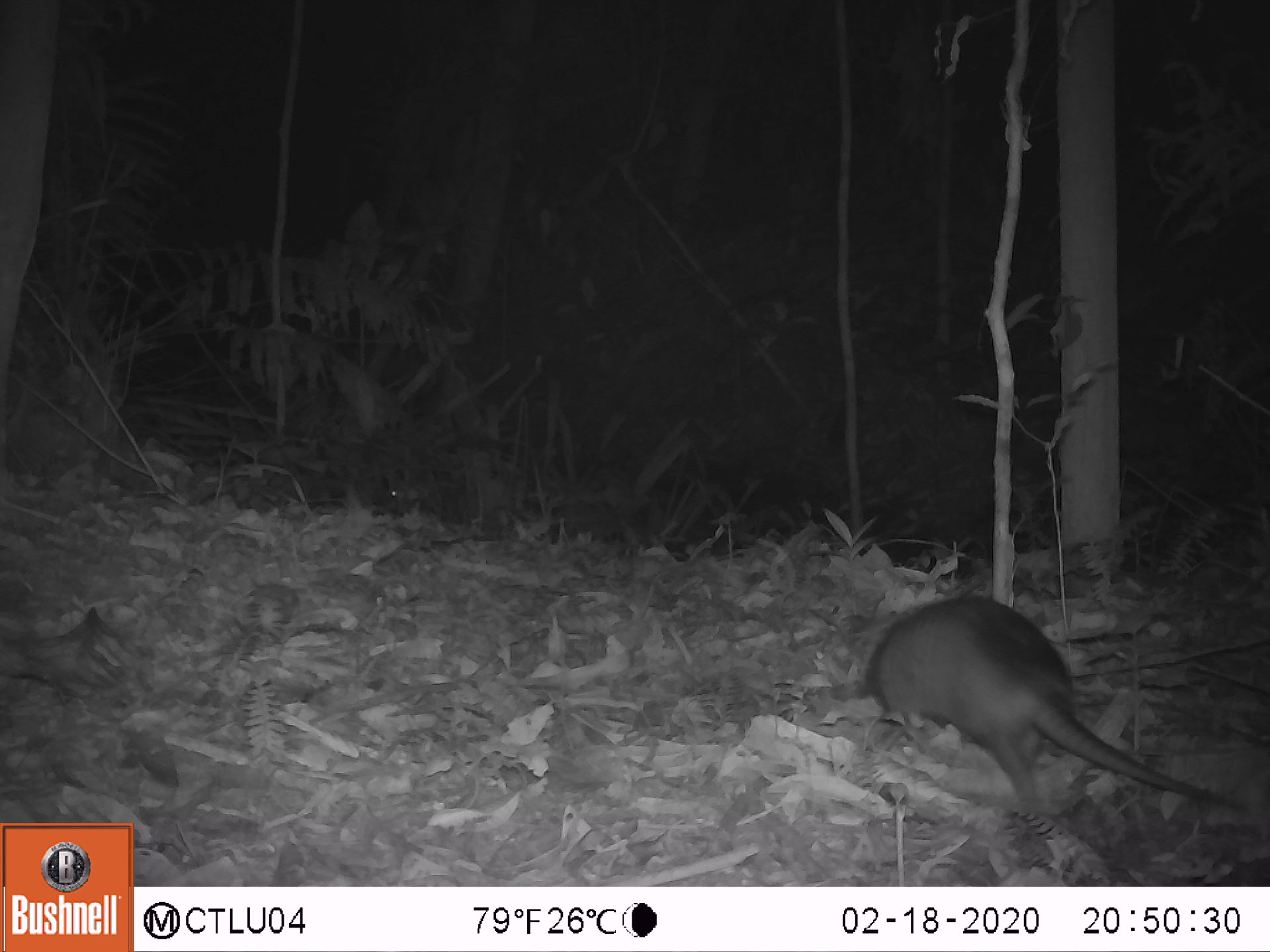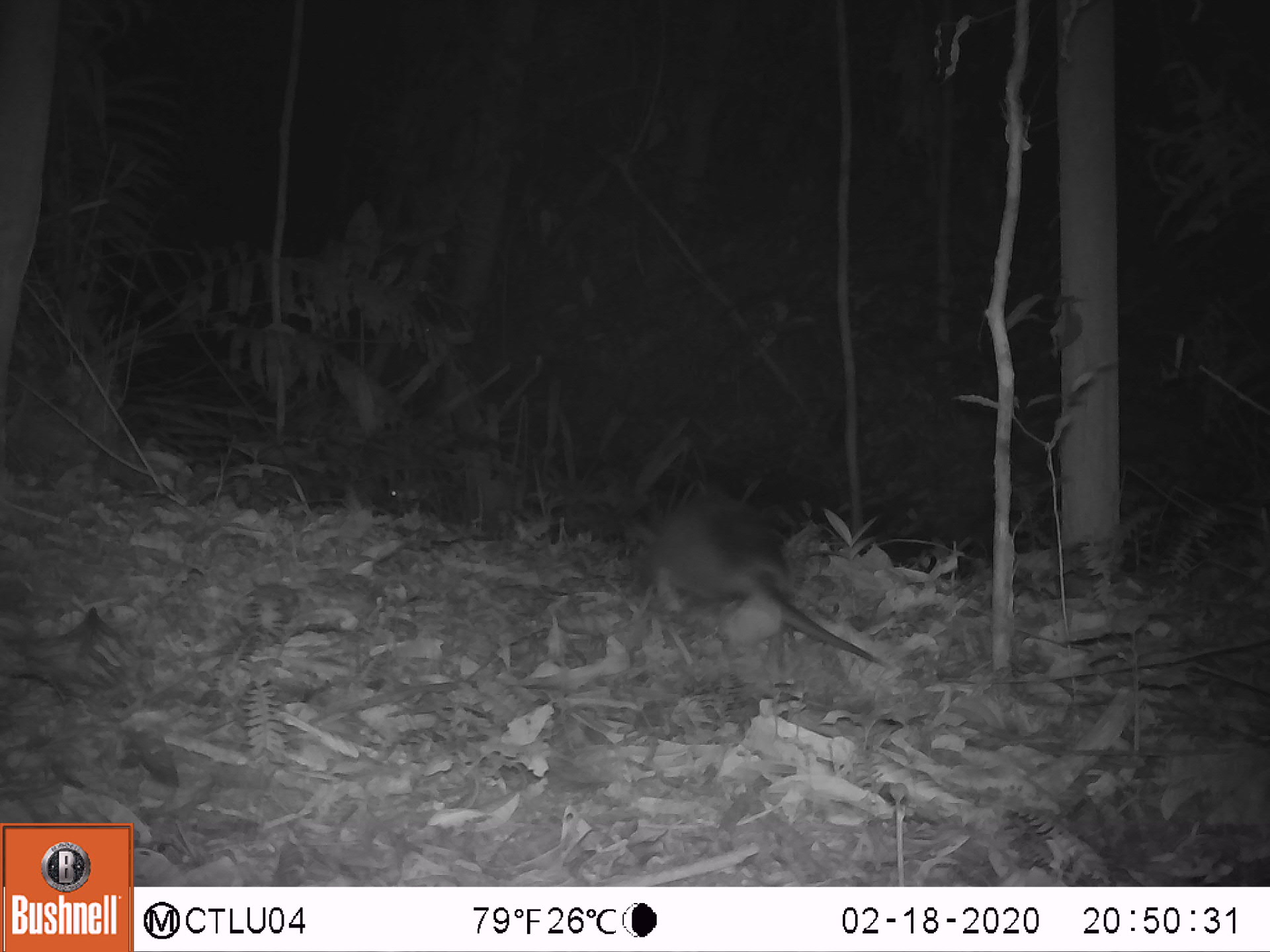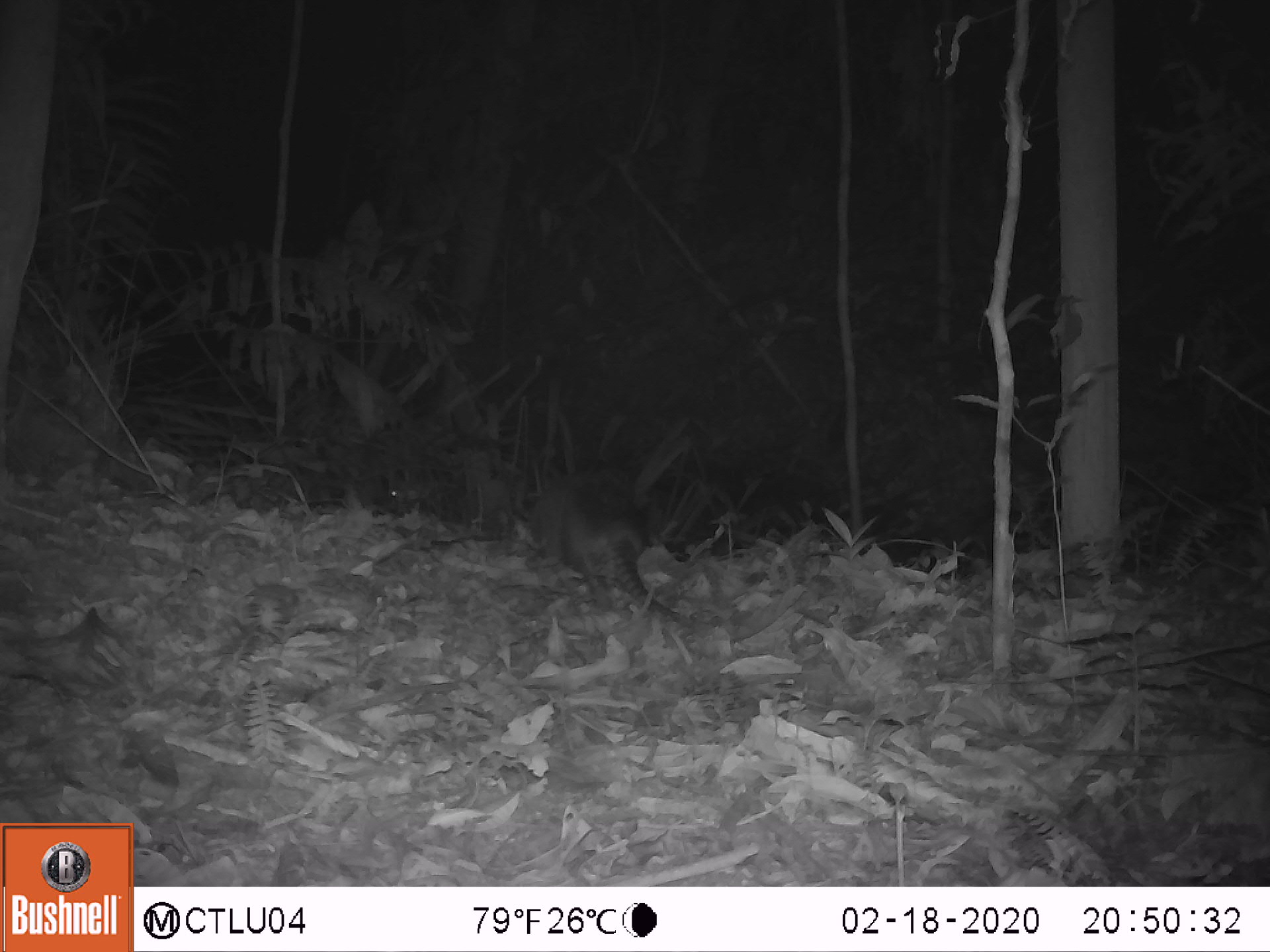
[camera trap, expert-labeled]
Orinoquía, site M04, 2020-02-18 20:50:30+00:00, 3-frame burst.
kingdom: Animalia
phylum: Chordata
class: Mammalia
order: Cingulata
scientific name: Cingulata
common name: armadillo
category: unknown armadillo